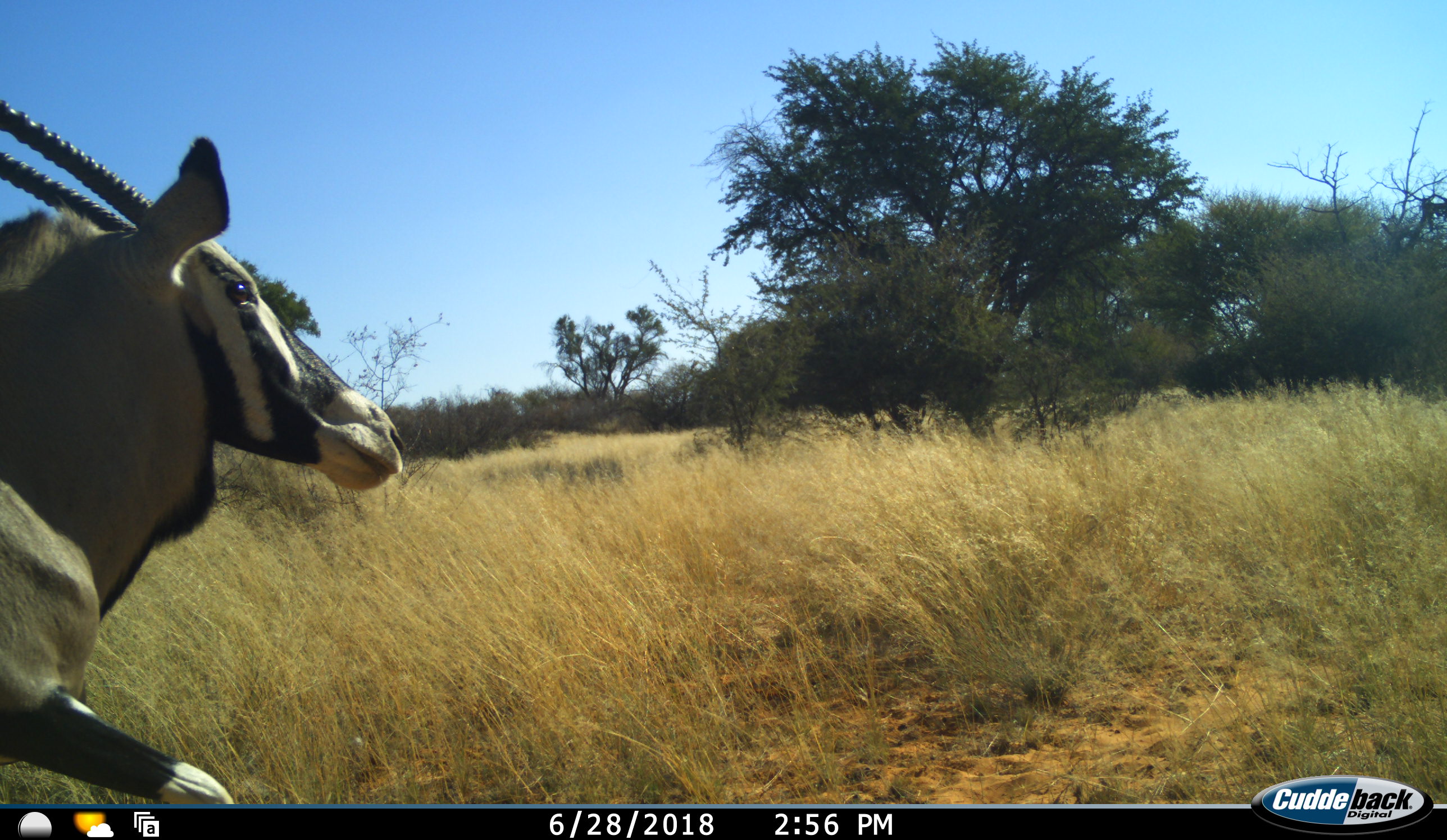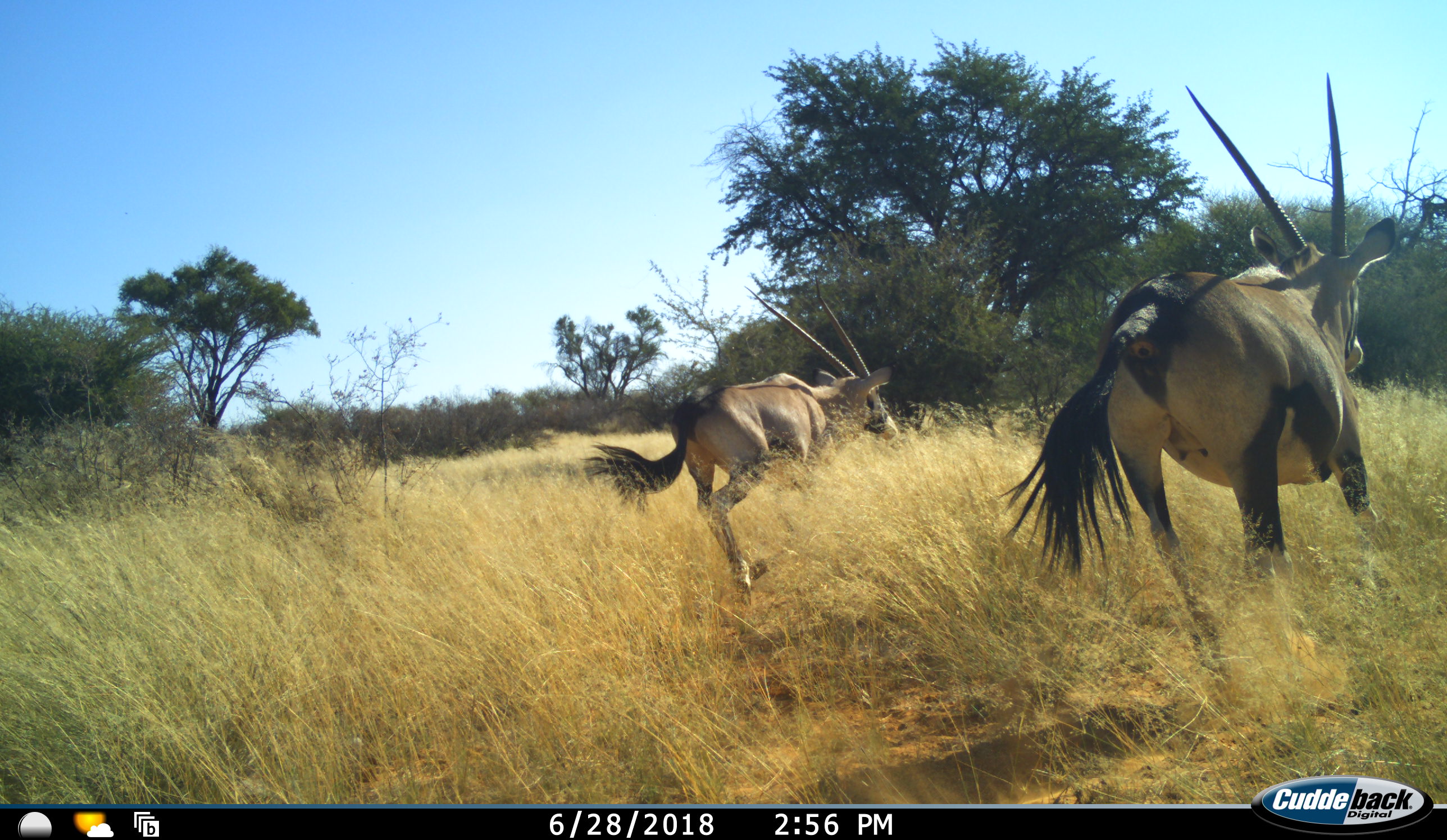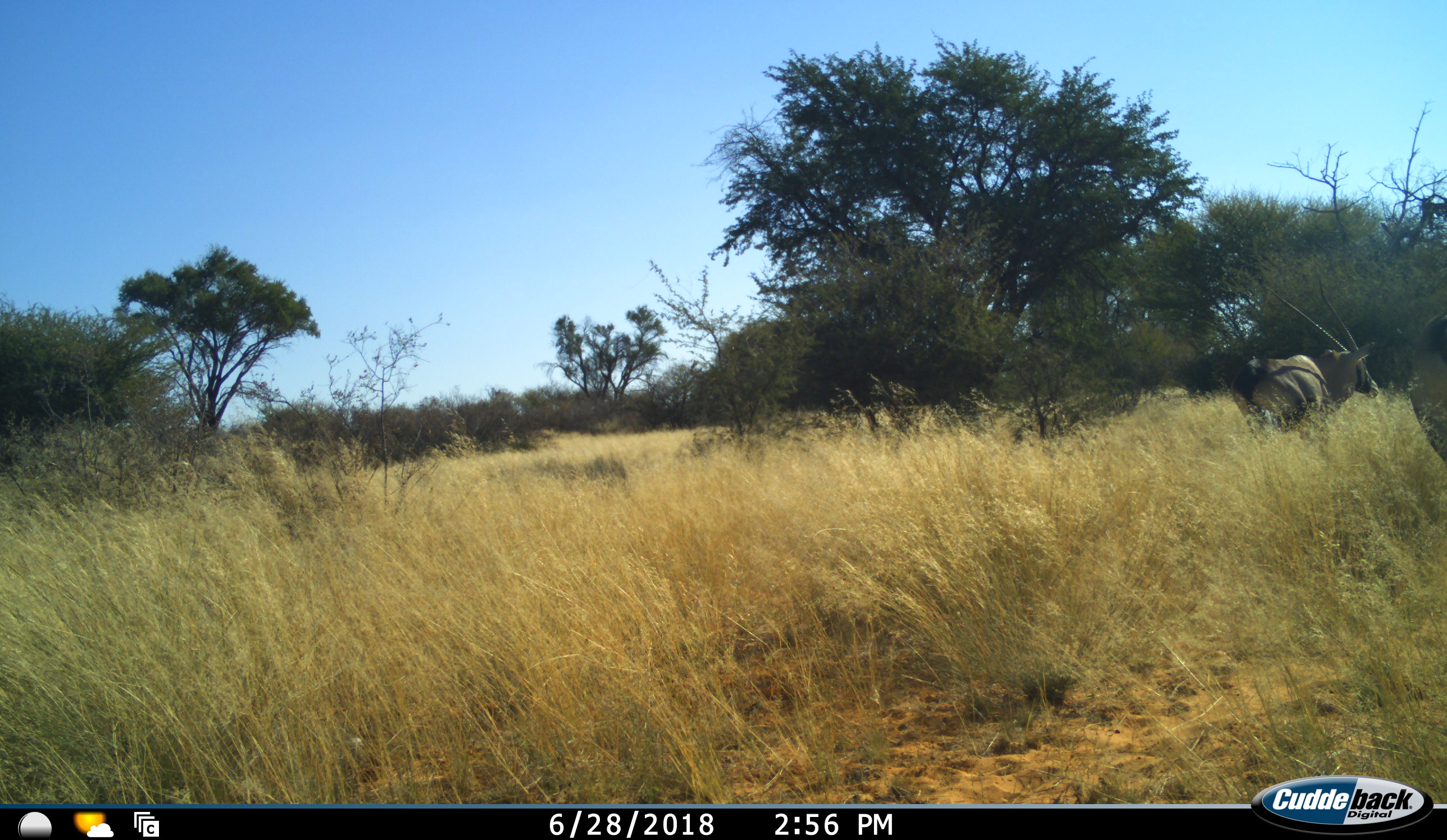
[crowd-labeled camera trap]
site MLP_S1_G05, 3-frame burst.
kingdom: Animalia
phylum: Chordata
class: Mammalia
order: Artiodactyla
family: Bovidae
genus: Oryx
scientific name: Oryx gazella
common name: gemsbok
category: oryx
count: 2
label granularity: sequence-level